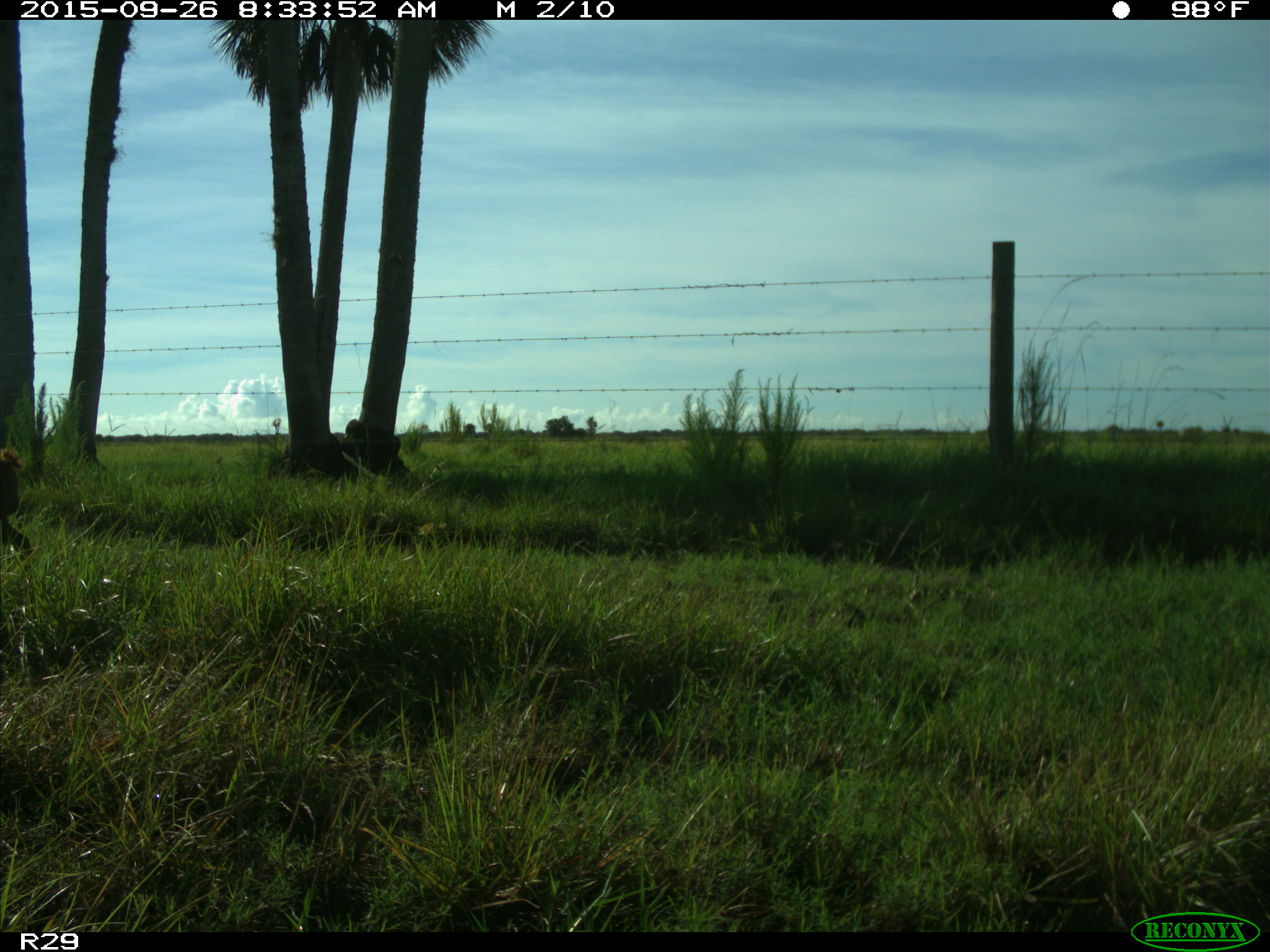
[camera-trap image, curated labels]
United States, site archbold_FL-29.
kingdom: Animalia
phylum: Chordata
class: Mammalia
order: Artiodactyla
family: Suidae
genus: Sus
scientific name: Sus scrofa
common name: wild boar